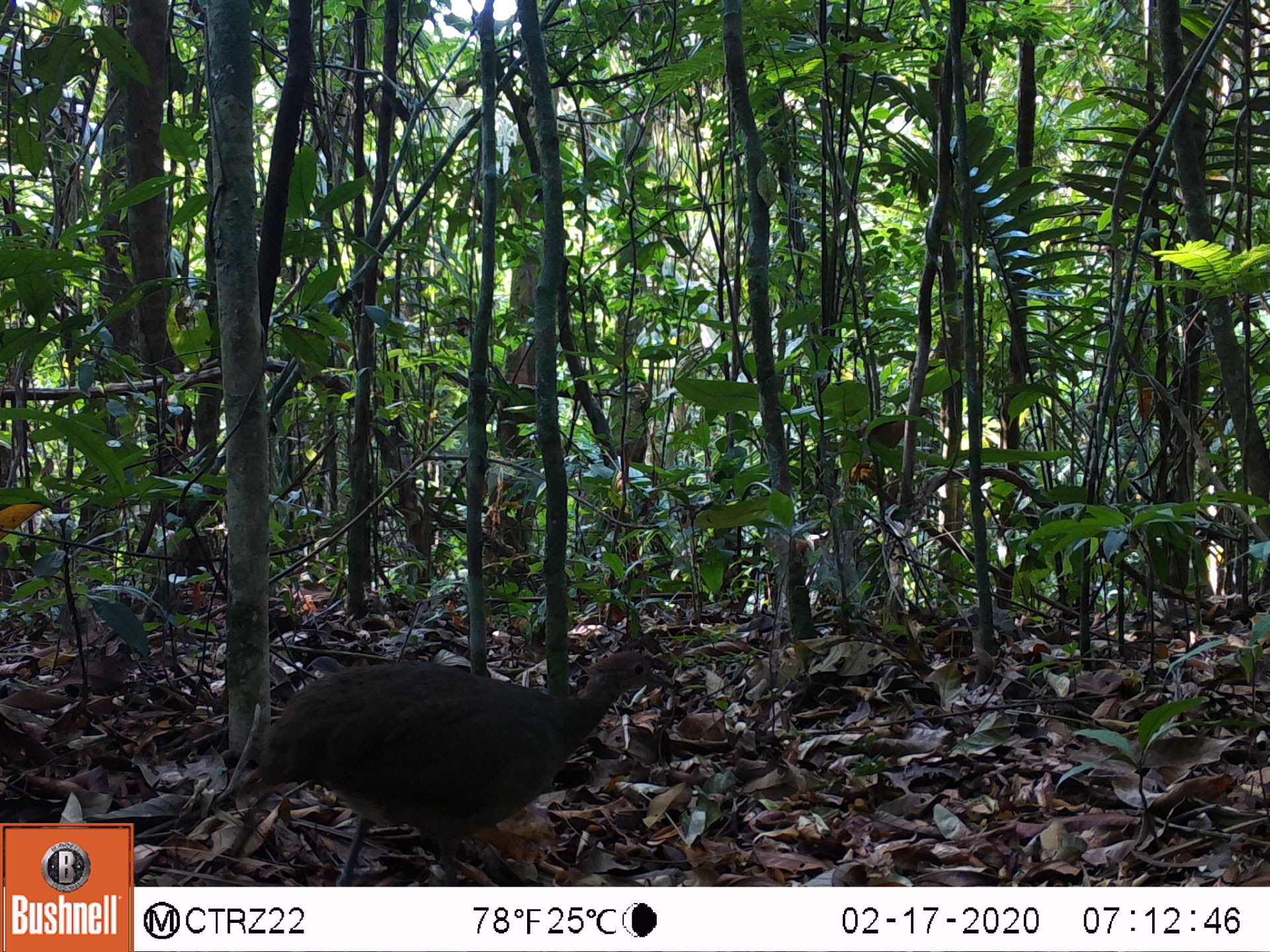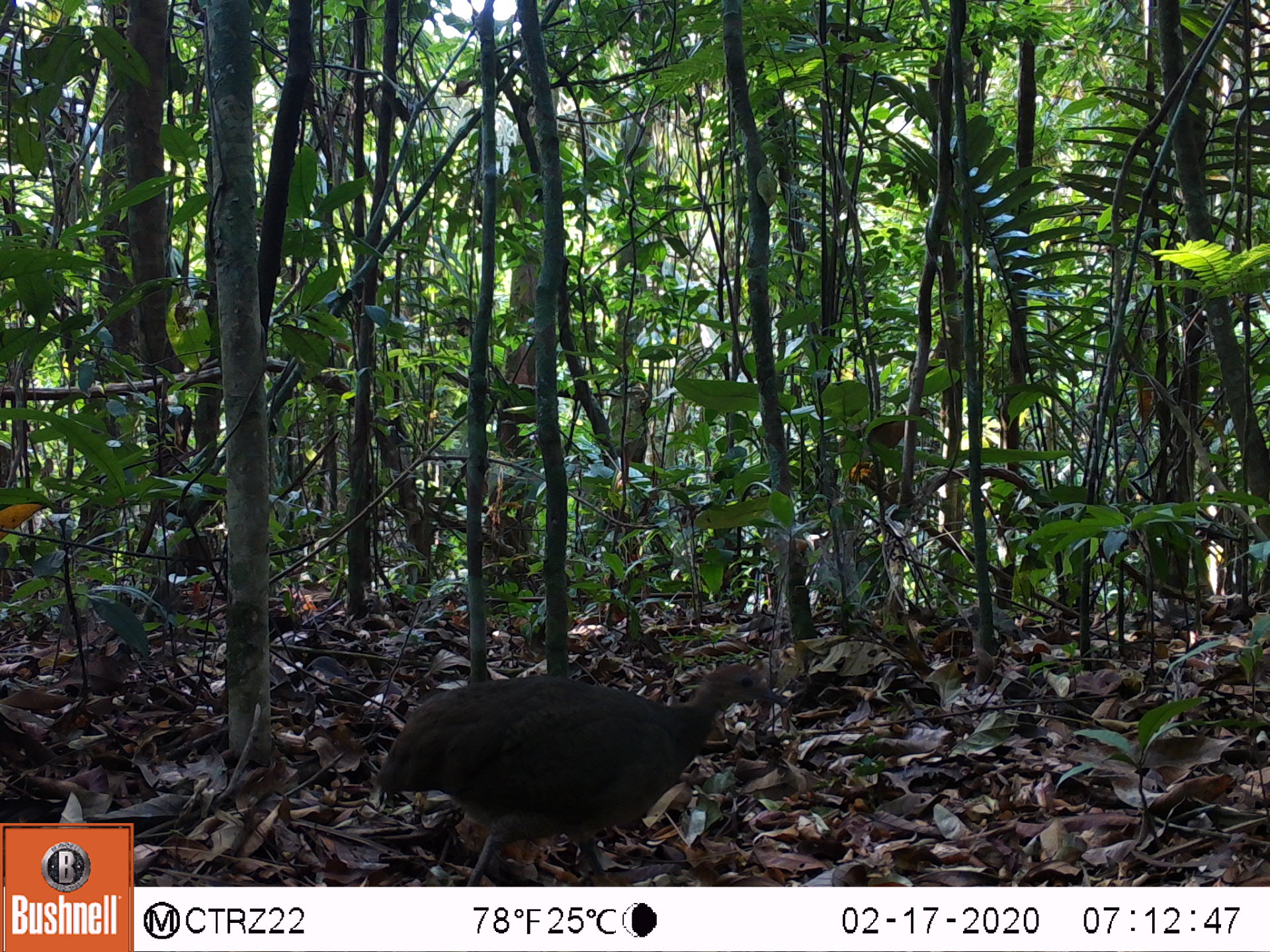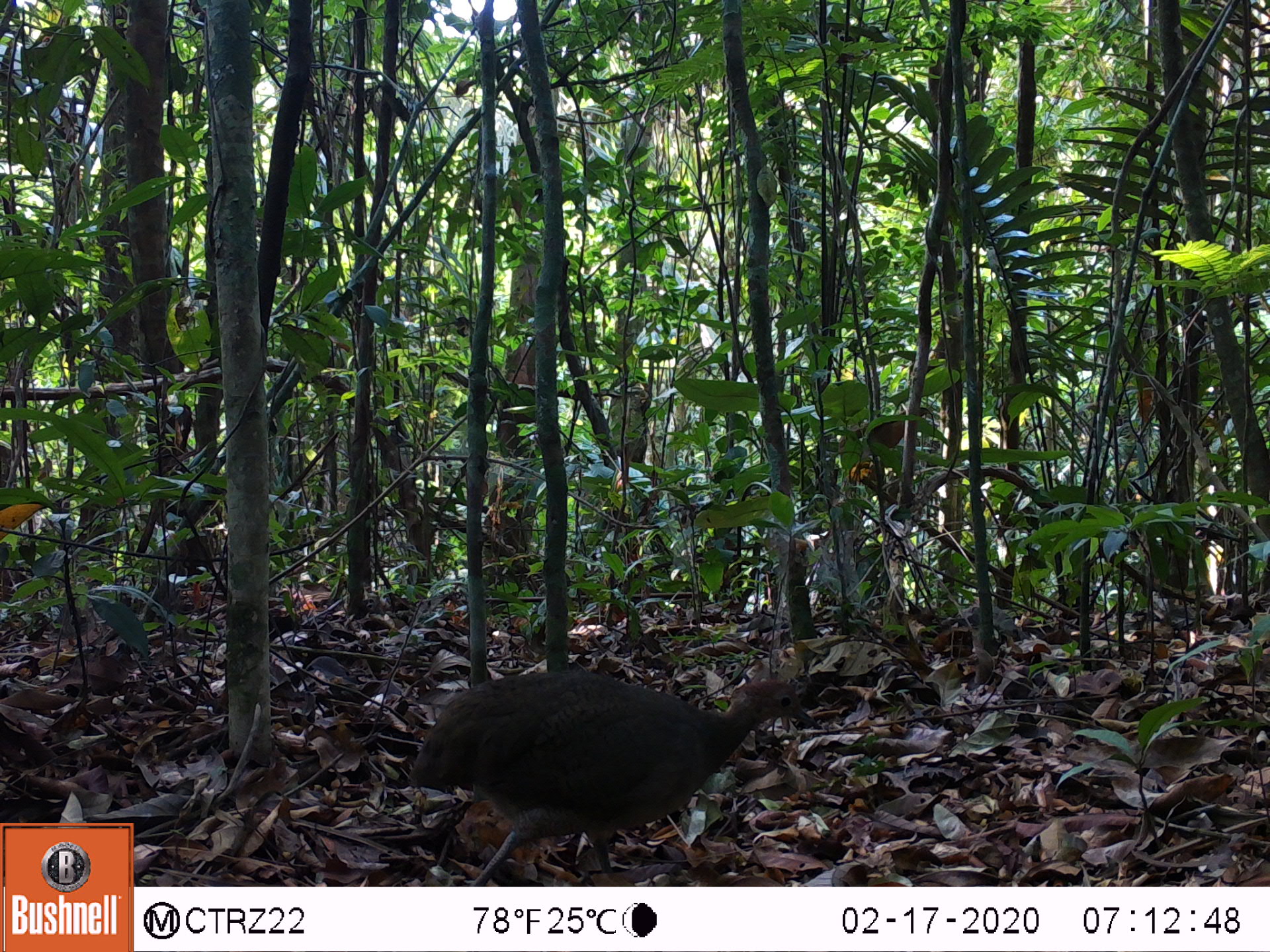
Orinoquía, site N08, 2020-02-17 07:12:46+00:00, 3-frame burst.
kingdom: Animalia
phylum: Chordata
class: Aves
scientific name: Aves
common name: bird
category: unknown bird